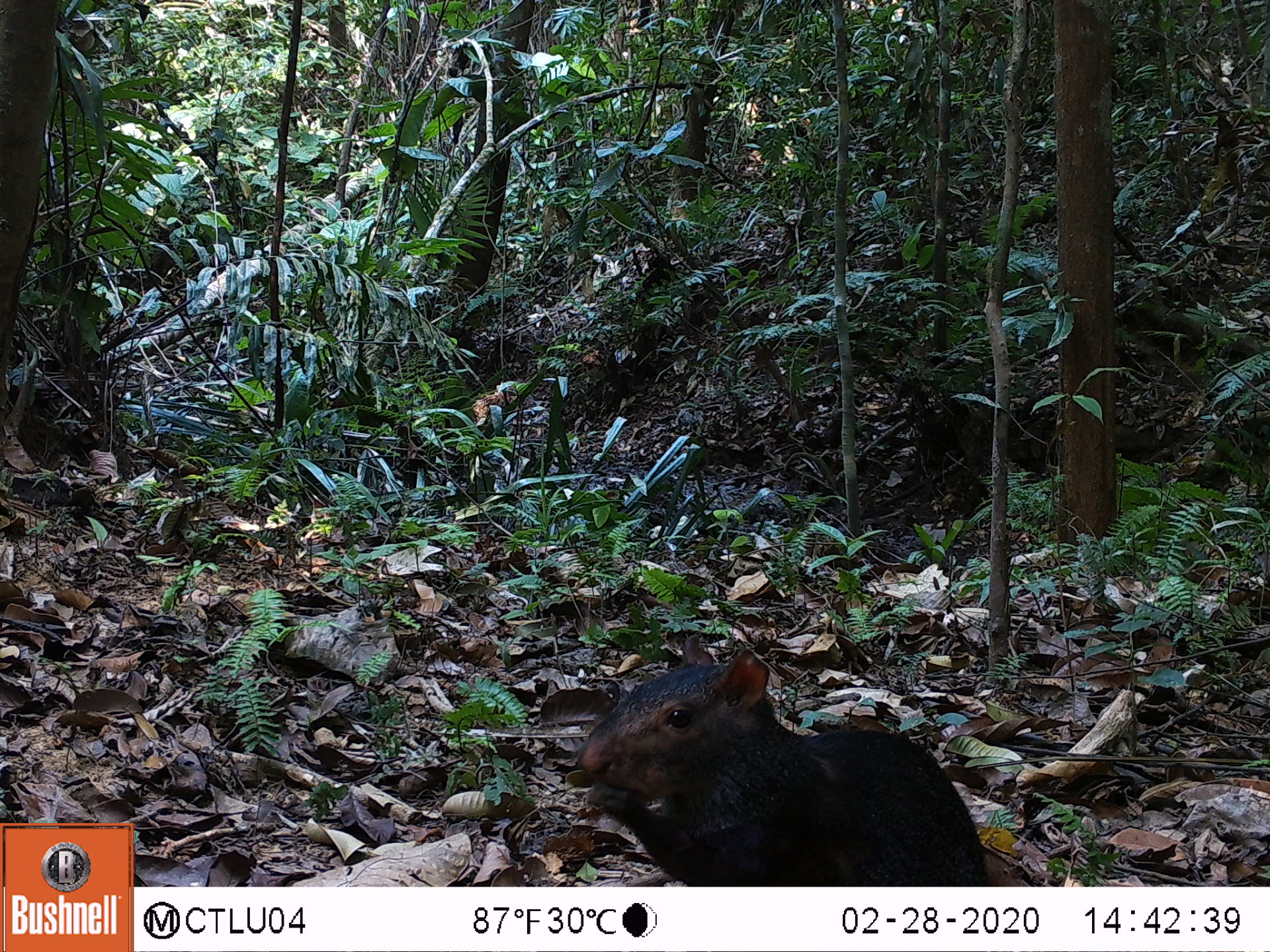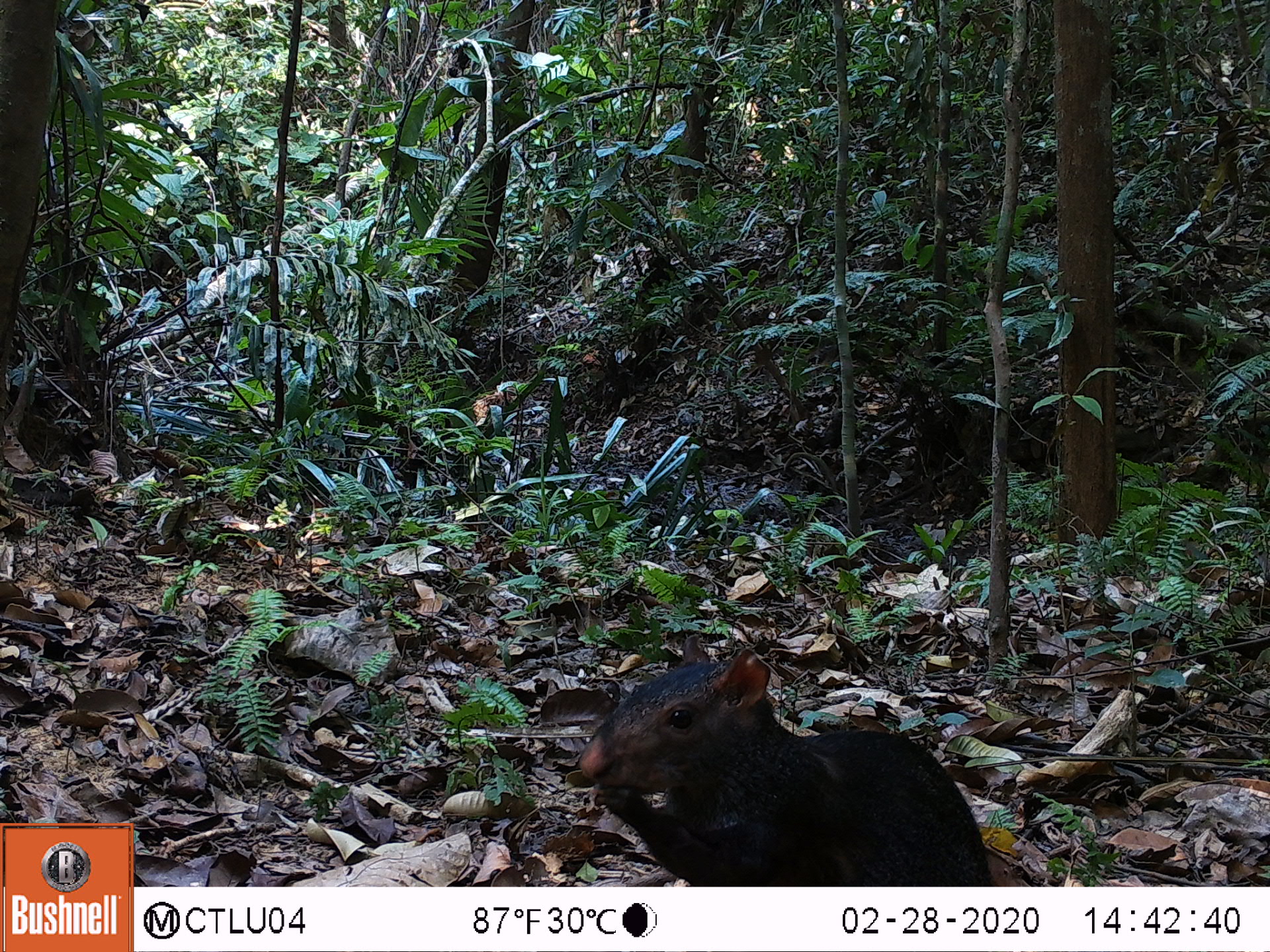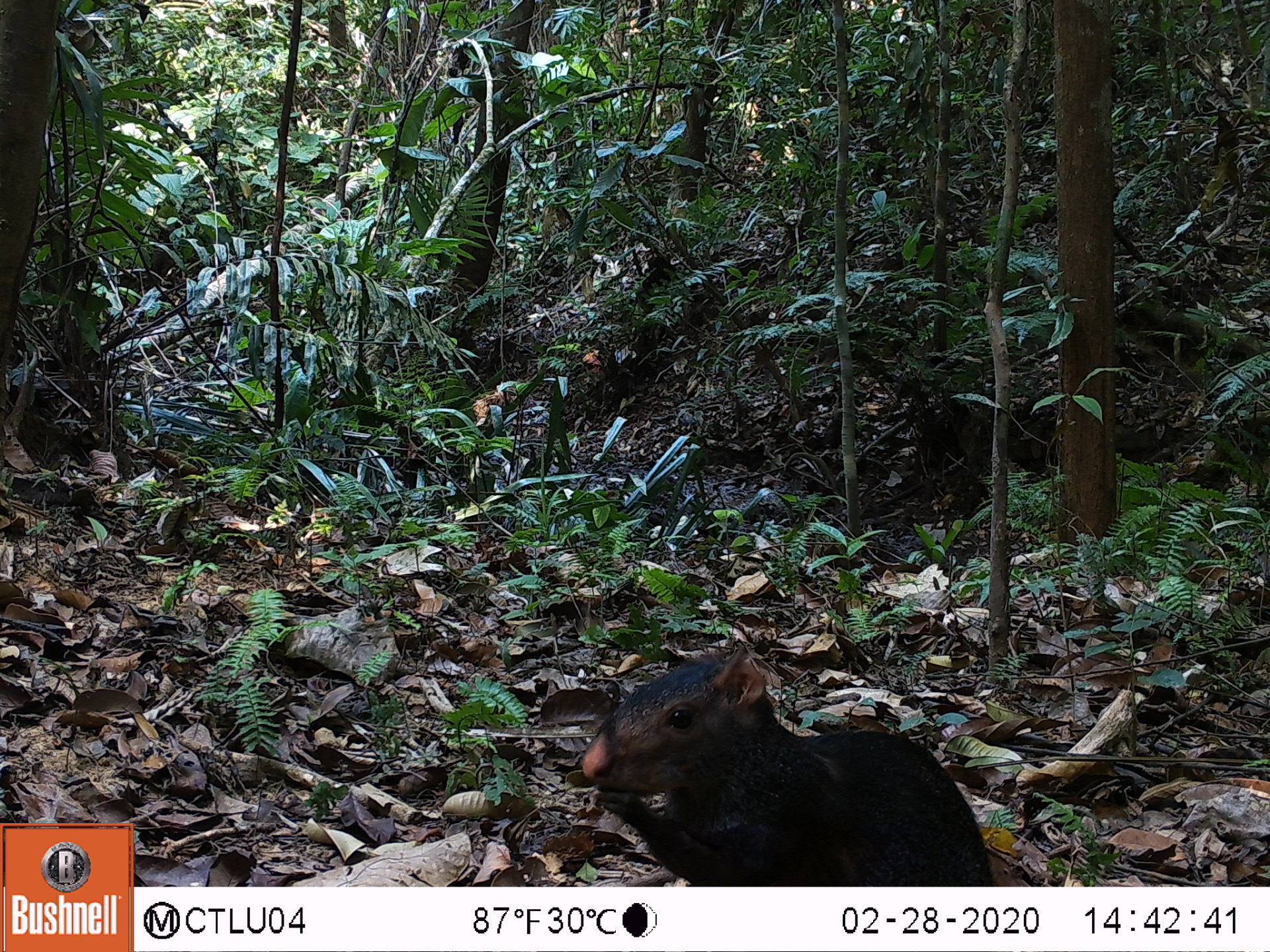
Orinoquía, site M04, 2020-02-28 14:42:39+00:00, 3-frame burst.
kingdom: Animalia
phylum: Chordata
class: Mammalia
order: Rodentia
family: Dasyproctidae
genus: Dasyprocta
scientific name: Dasyprocta fuliginosa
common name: black agouti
Black agouti (Dasyprocta fuliginosa).